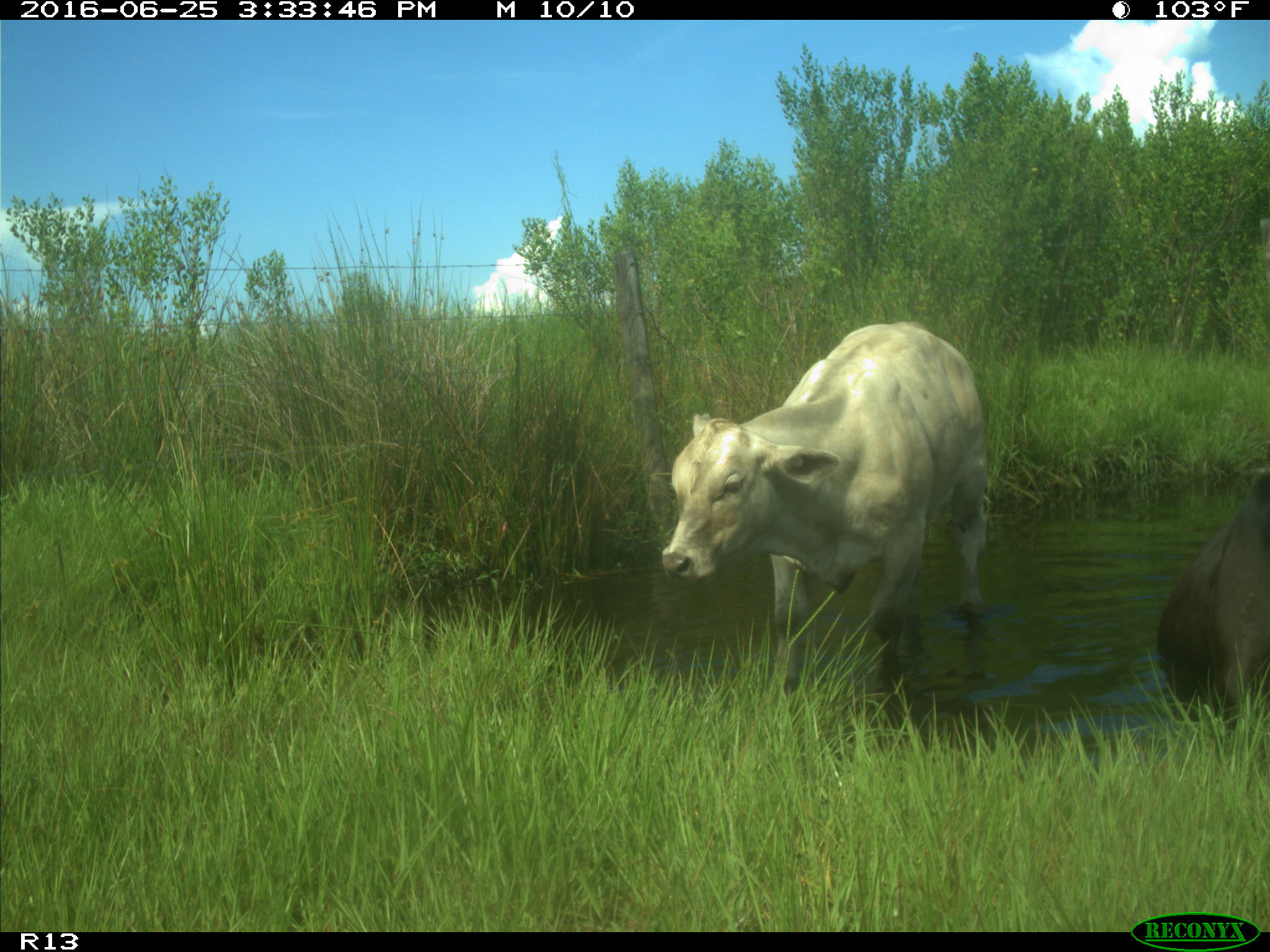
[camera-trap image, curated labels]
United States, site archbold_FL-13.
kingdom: Animalia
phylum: Chordata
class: Mammalia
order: Artiodactyla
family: Bovidae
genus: Bos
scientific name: Bos taurus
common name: domestic cow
Bos taurus (domestic cow).